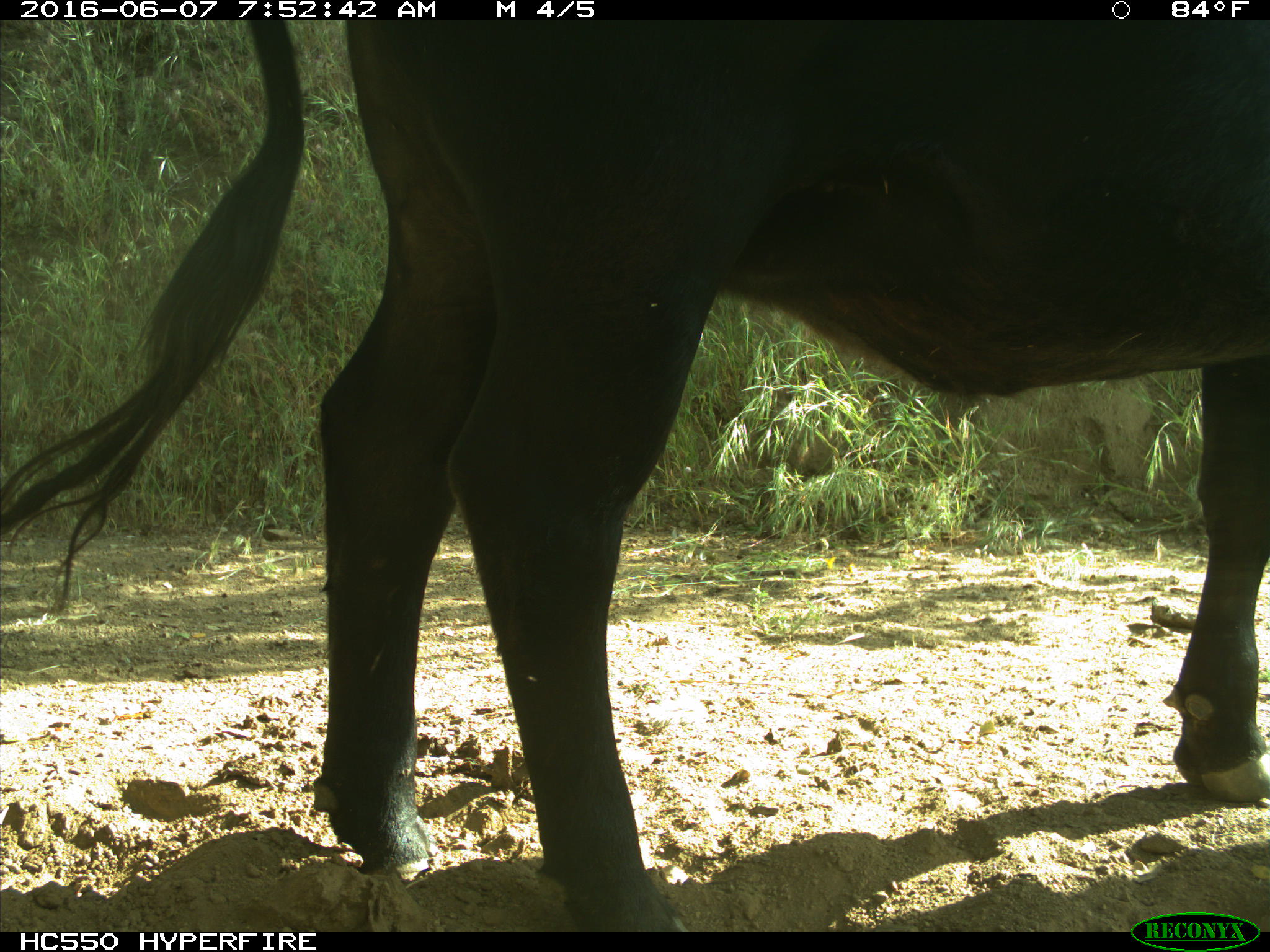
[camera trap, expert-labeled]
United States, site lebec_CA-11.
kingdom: Animalia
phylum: Chordata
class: Mammalia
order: Artiodactyla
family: Bovidae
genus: Bos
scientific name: Bos taurus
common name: domestic cow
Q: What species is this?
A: Bos taurus (domestic cow).